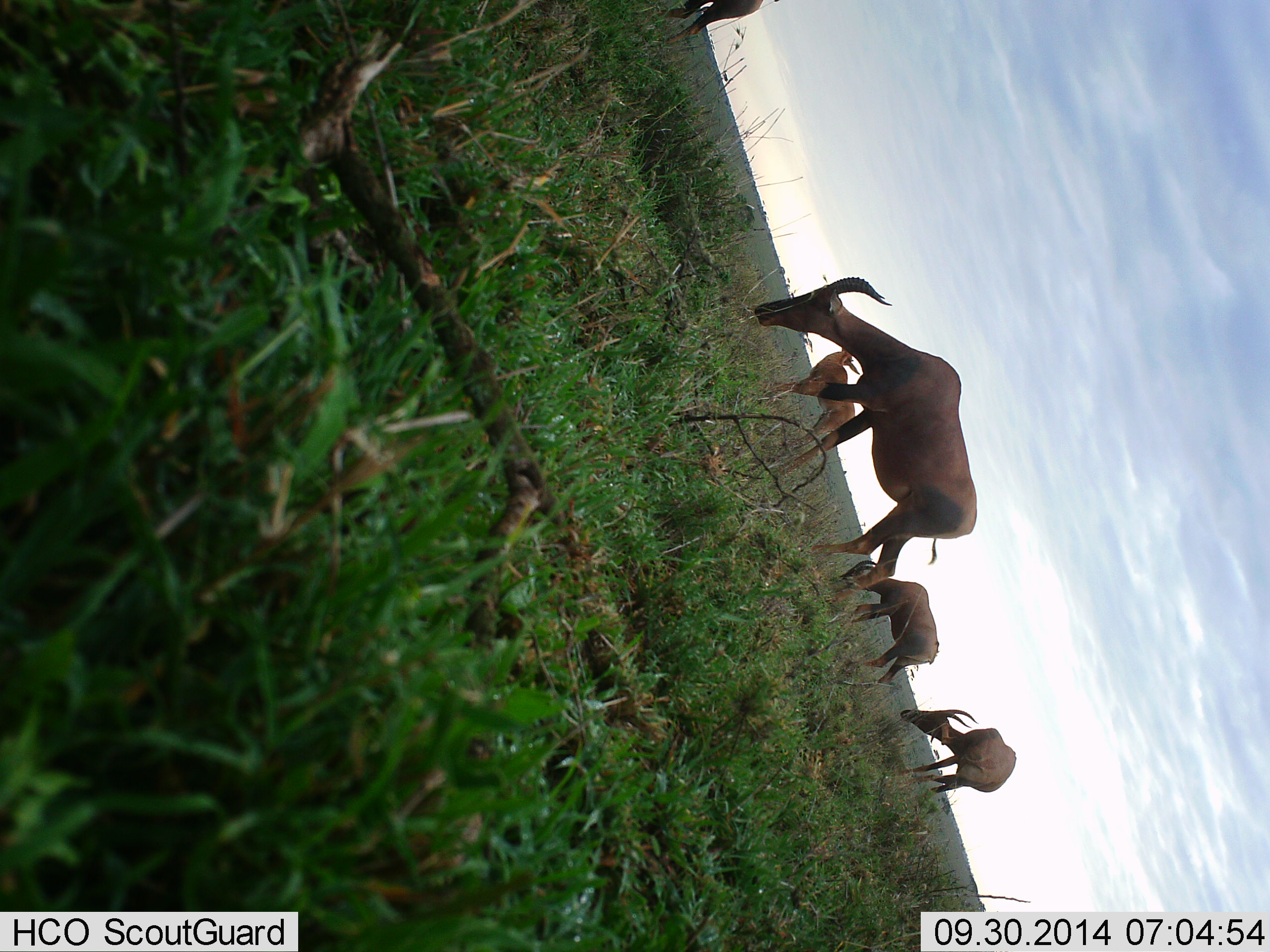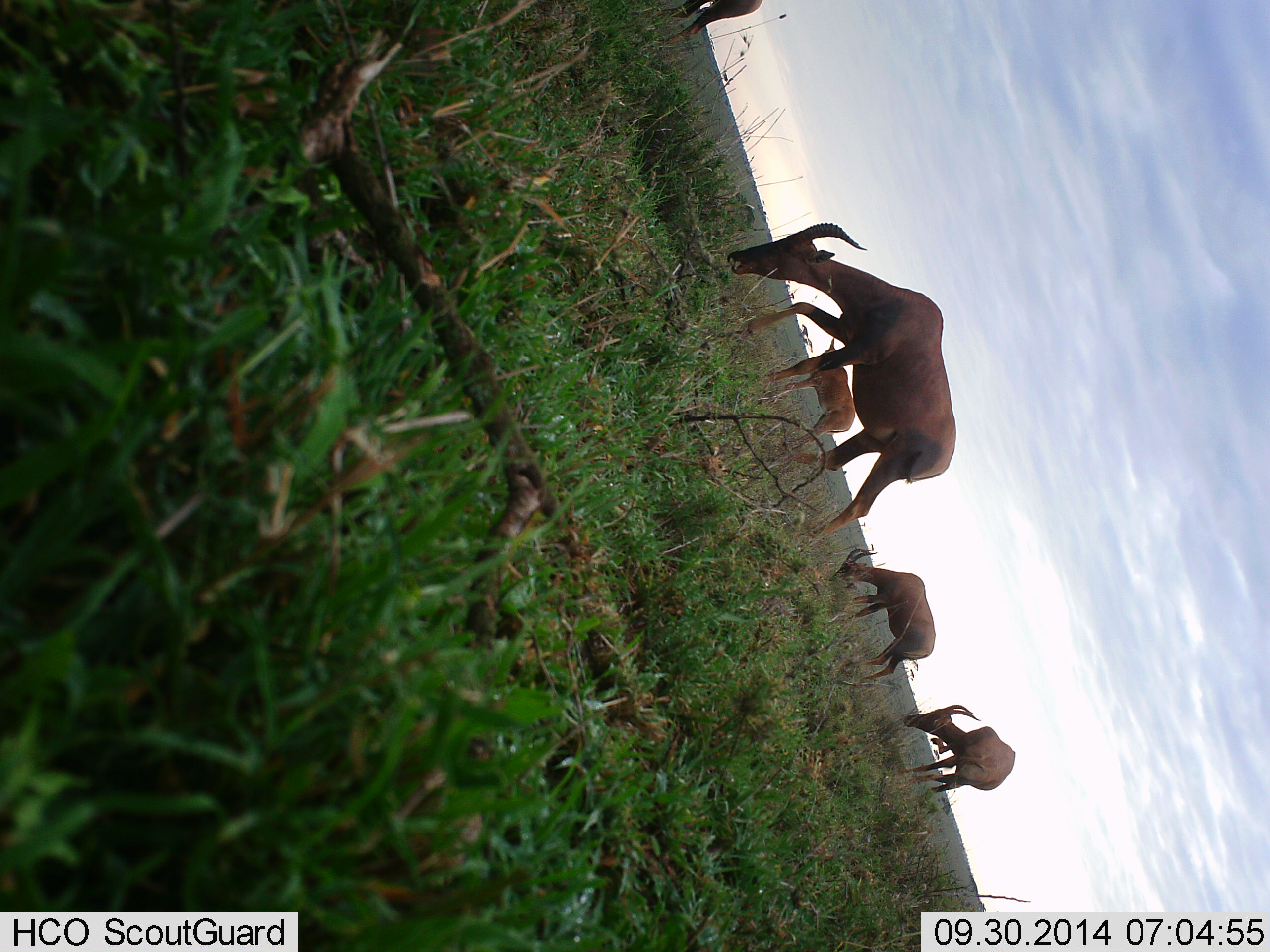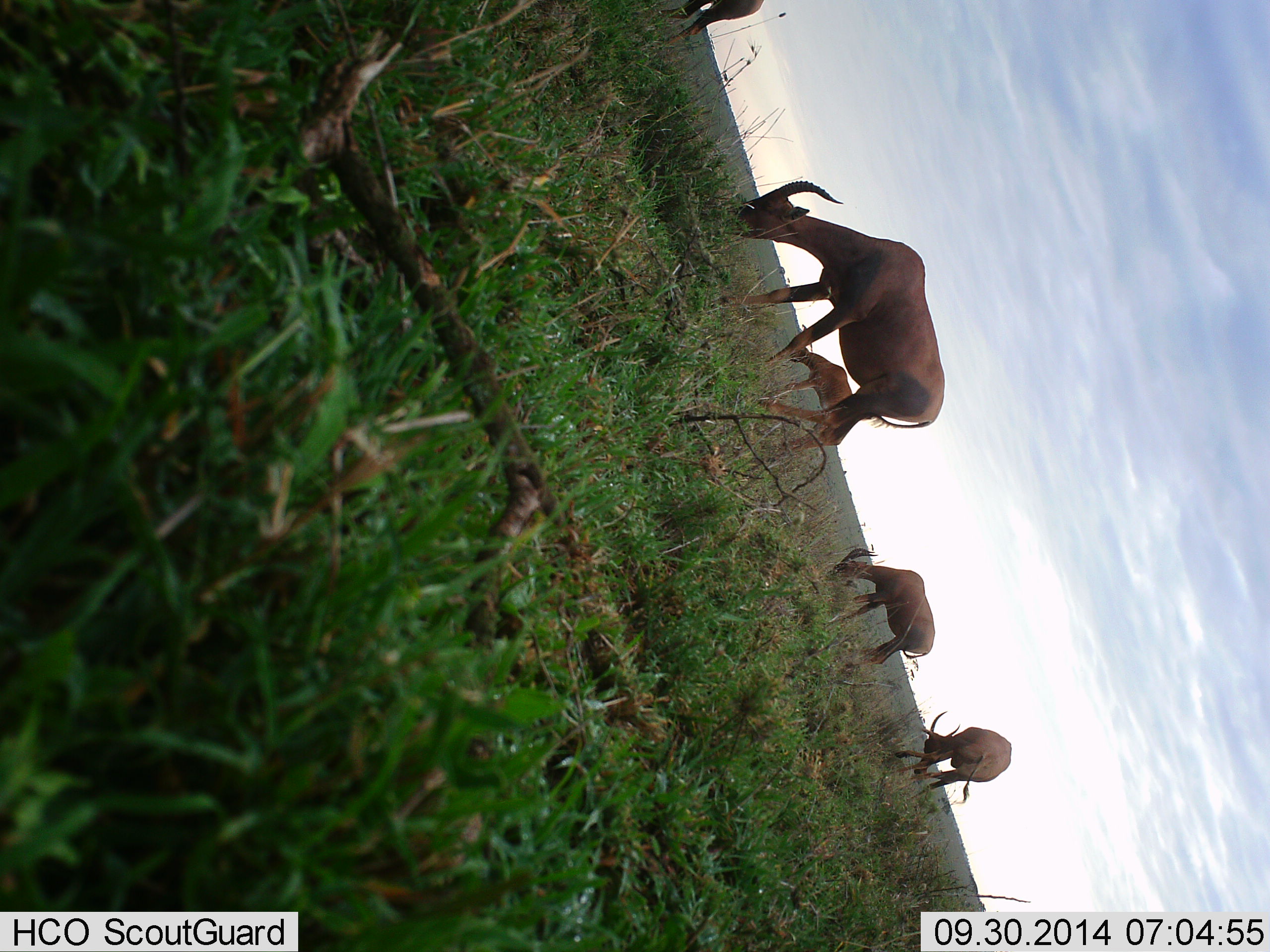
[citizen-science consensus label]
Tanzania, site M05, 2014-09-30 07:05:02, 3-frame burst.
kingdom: Animalia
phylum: Chordata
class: Mammalia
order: Artiodactyla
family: Bovidae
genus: Damaliscus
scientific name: Damaliscus lunatus jimela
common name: topi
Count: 5.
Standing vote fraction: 40%.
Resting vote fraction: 0%.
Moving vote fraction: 20%.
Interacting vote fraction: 0%.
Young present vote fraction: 40%.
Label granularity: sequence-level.